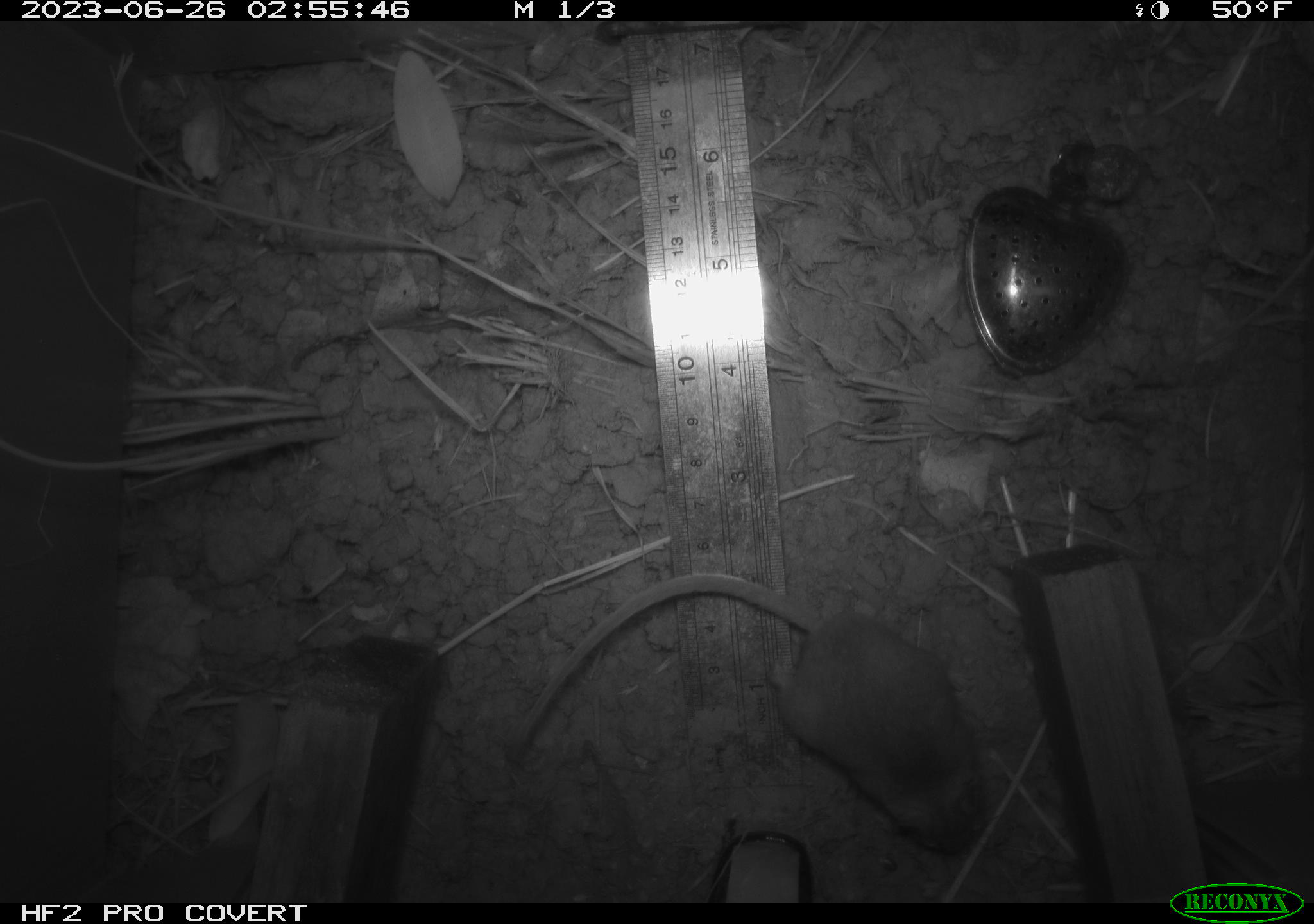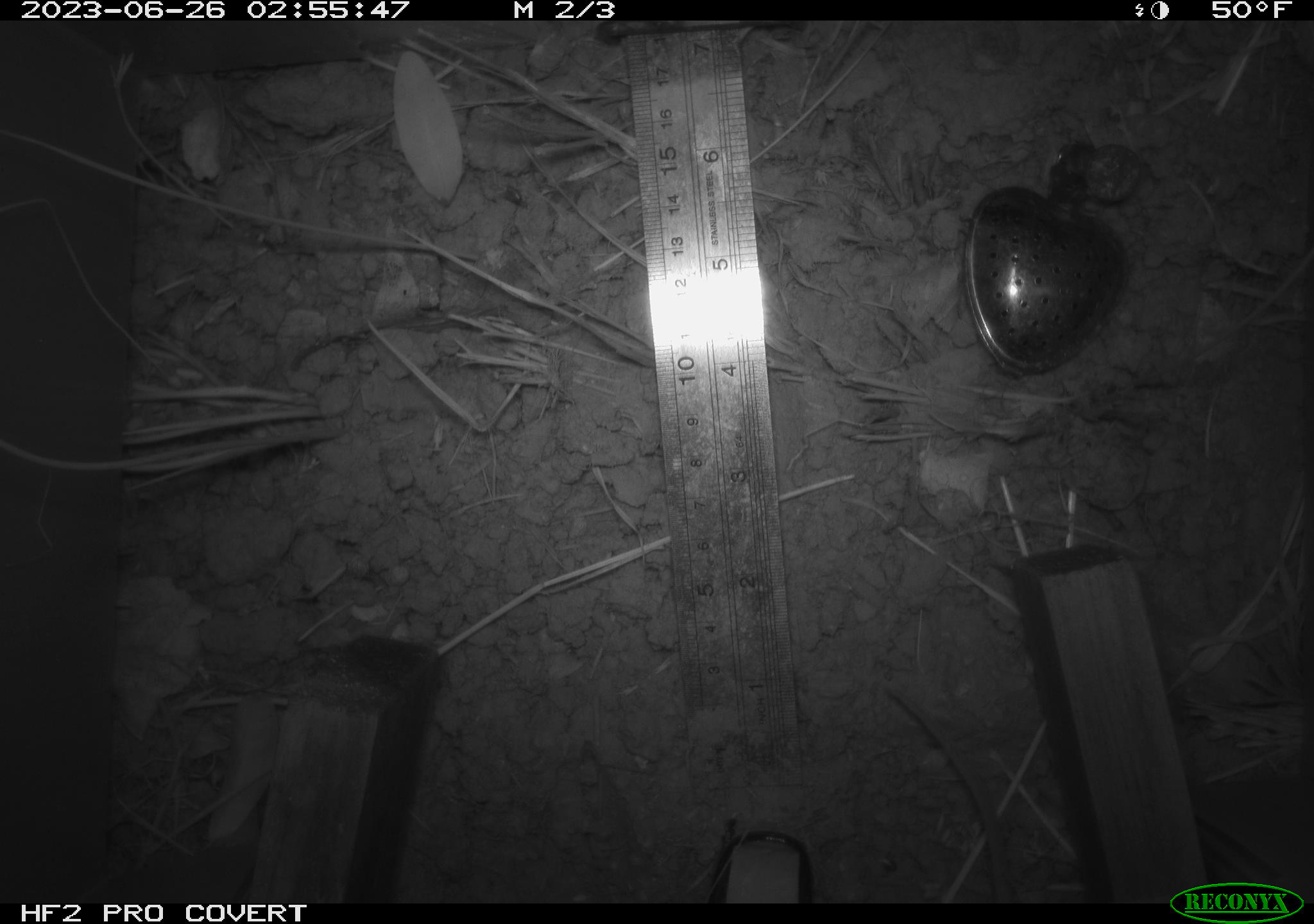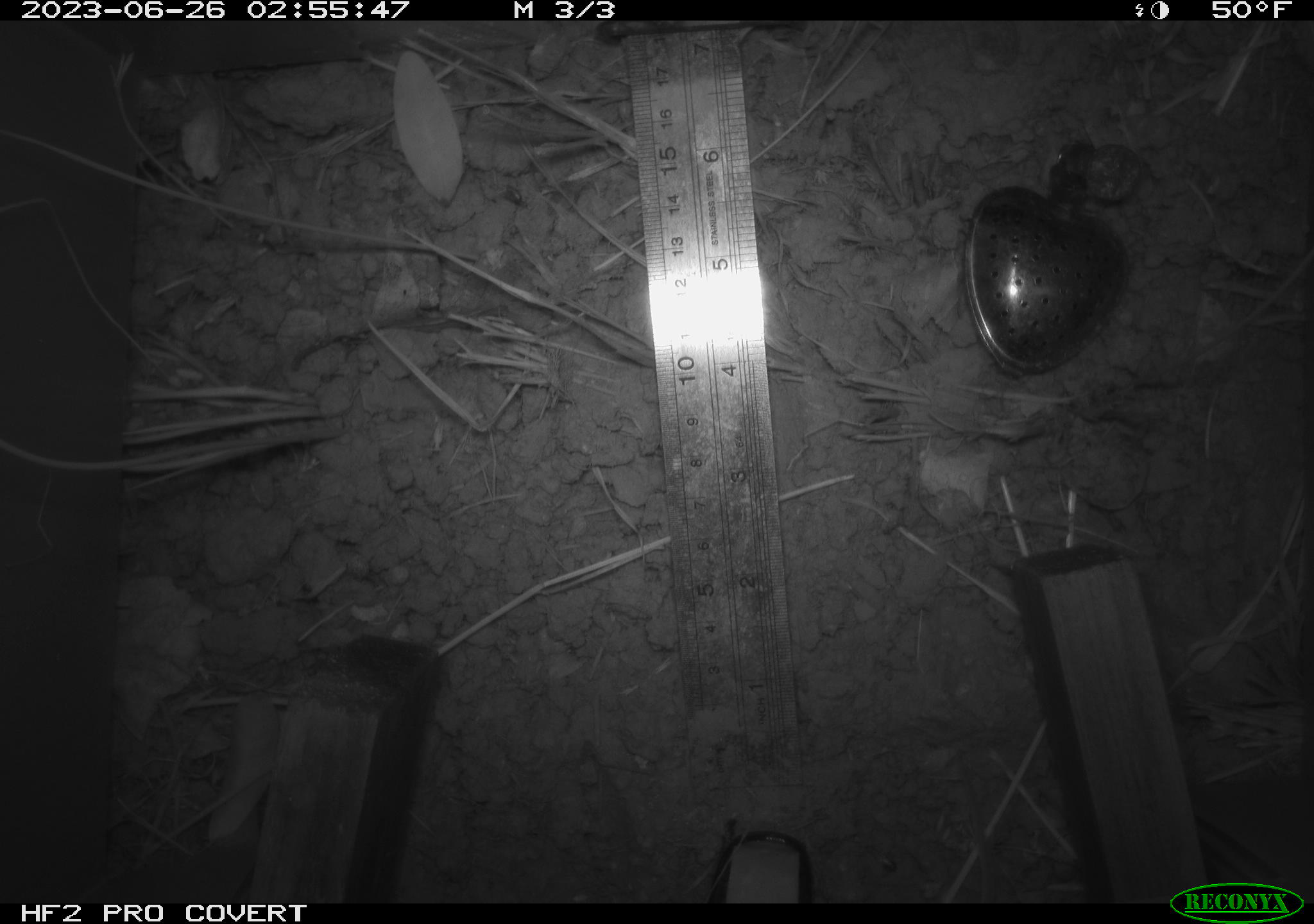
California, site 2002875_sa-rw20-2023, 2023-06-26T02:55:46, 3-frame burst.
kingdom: Animalia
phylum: Chordata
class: Mammalia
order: Rodentia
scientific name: Rodentia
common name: mouse species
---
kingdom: Animalia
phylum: Chordata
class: Mammalia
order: Rodentia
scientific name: Rodentia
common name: rodent